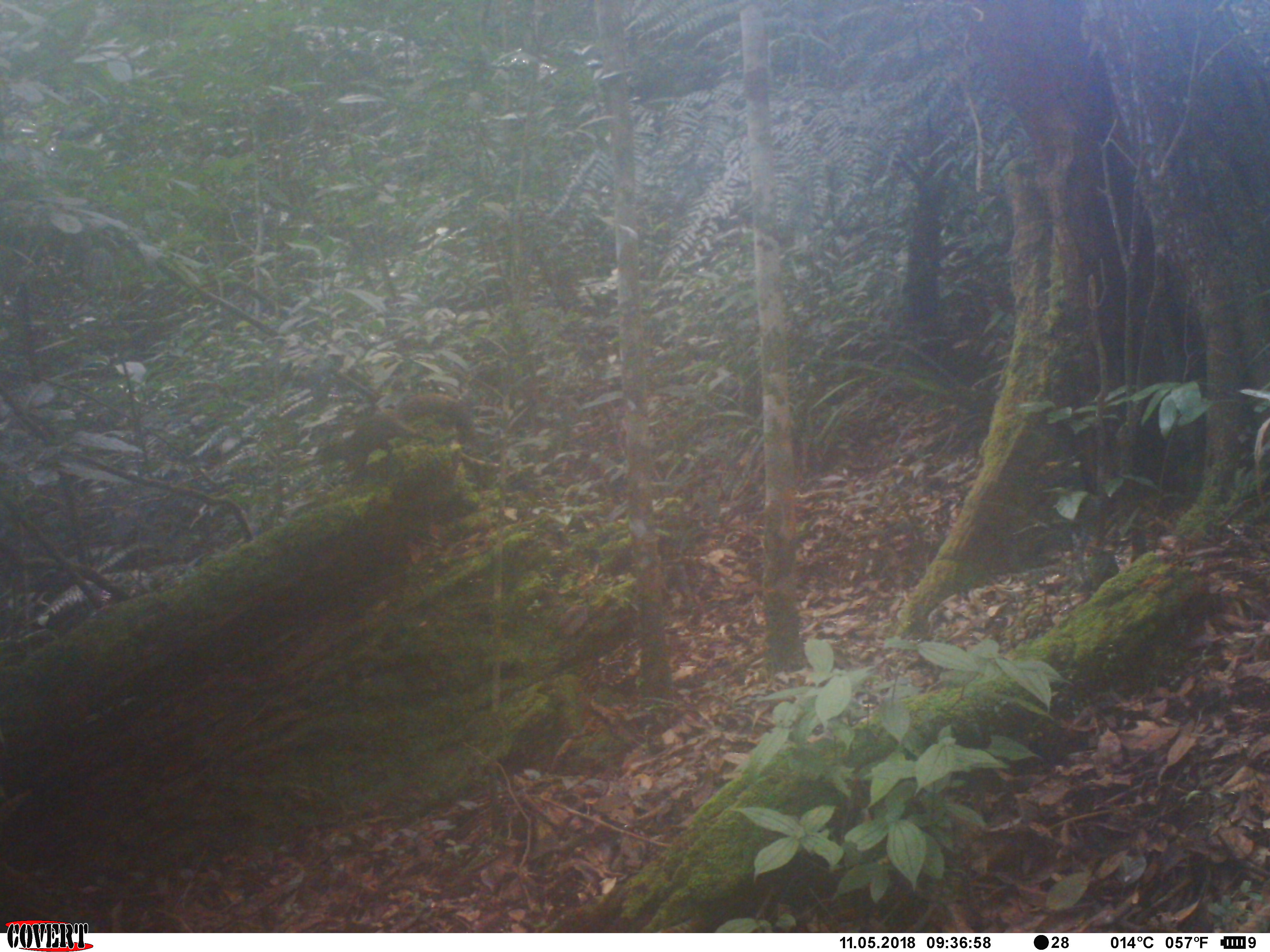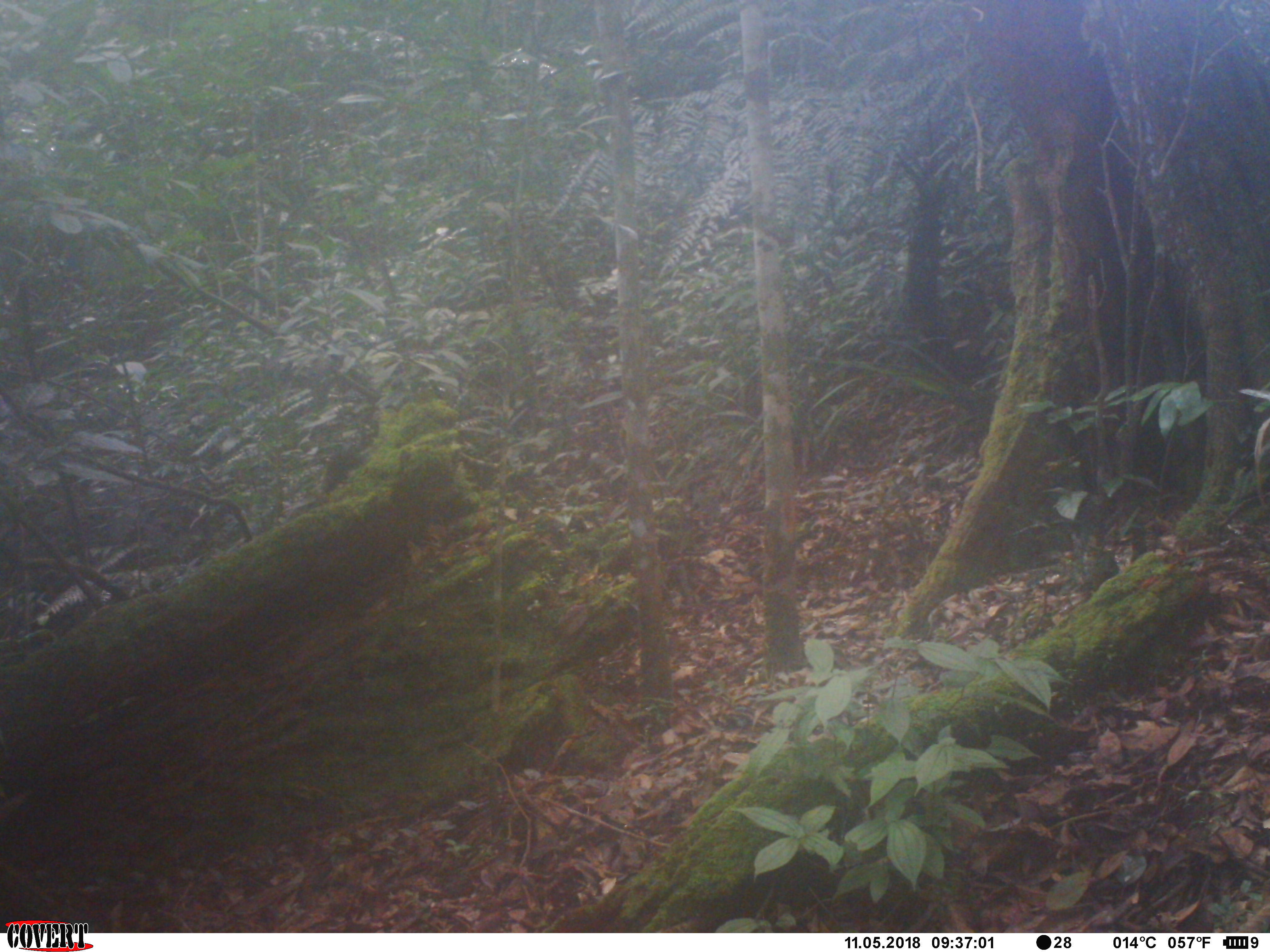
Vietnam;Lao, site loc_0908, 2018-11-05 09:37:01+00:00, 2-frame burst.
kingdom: Animalia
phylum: Chordata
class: Mammalia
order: Rodentia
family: Sciuridae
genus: Sciurus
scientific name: Sciurus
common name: squirrel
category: unidentified squirrel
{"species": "unidentified squirrel (squirrel) (Sciurus)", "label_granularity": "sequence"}